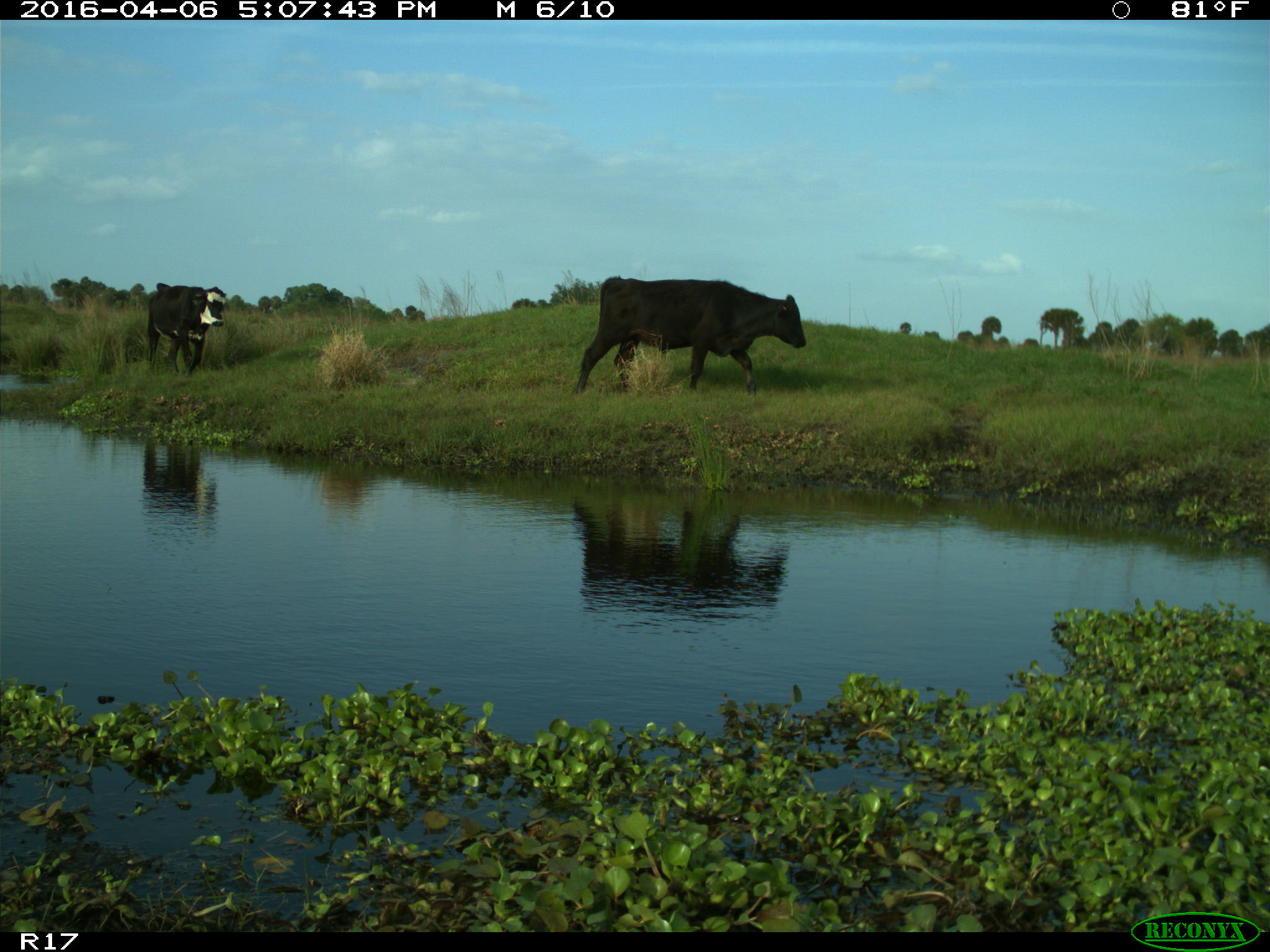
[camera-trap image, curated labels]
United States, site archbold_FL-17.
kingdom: Animalia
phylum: Chordata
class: Mammalia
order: Artiodactyla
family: Bovidae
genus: Bos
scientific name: Bos taurus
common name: domestic cow